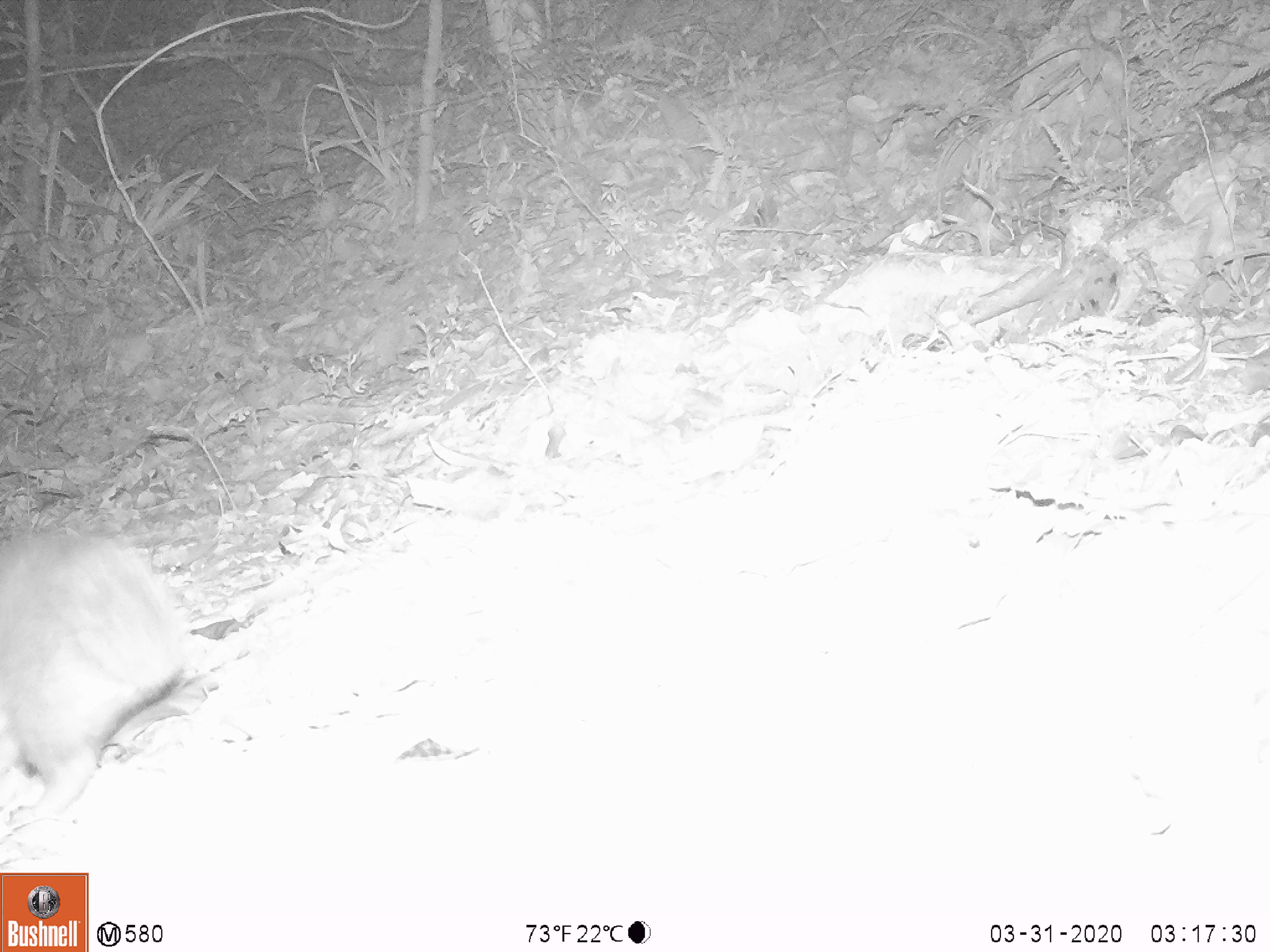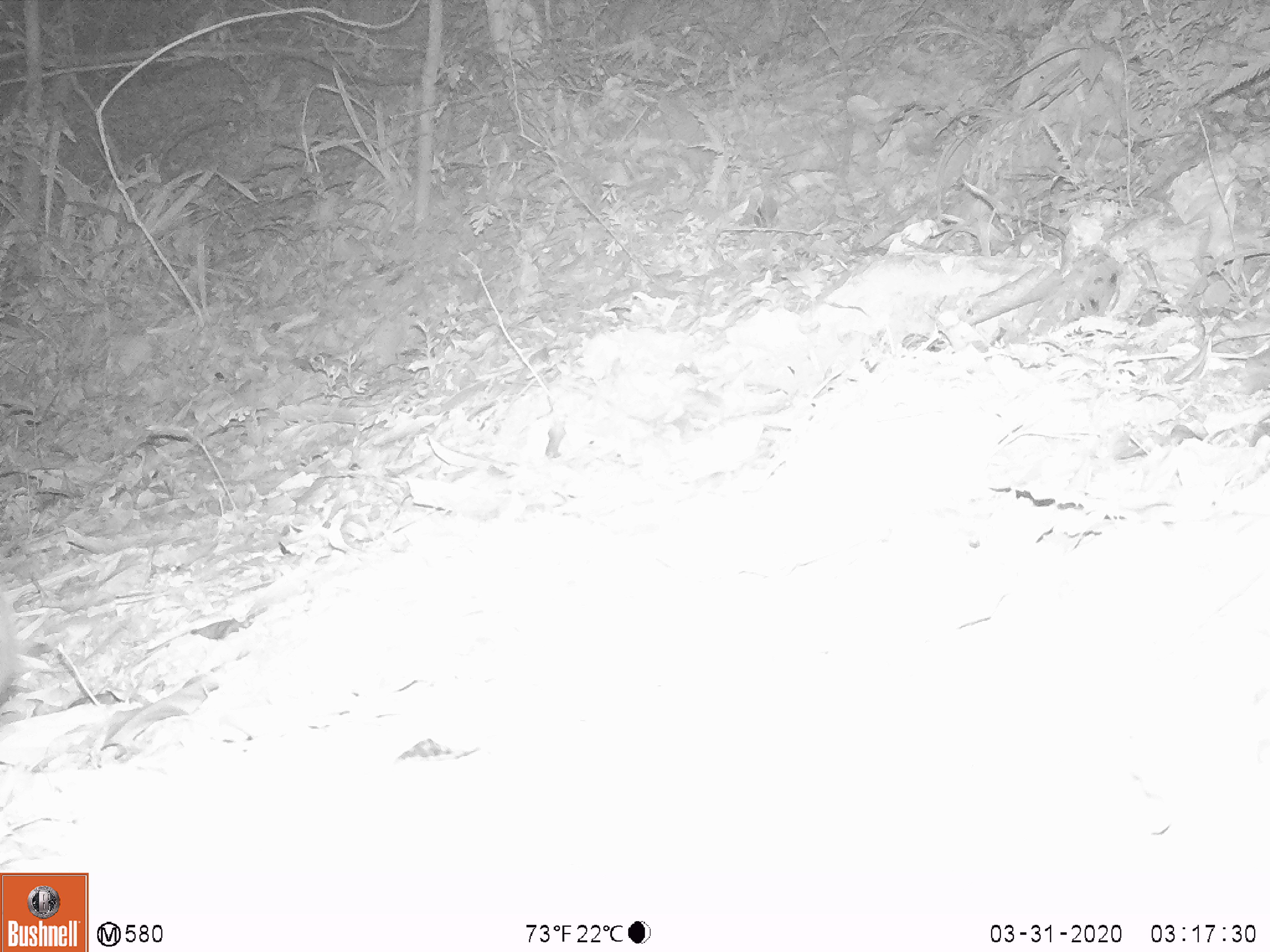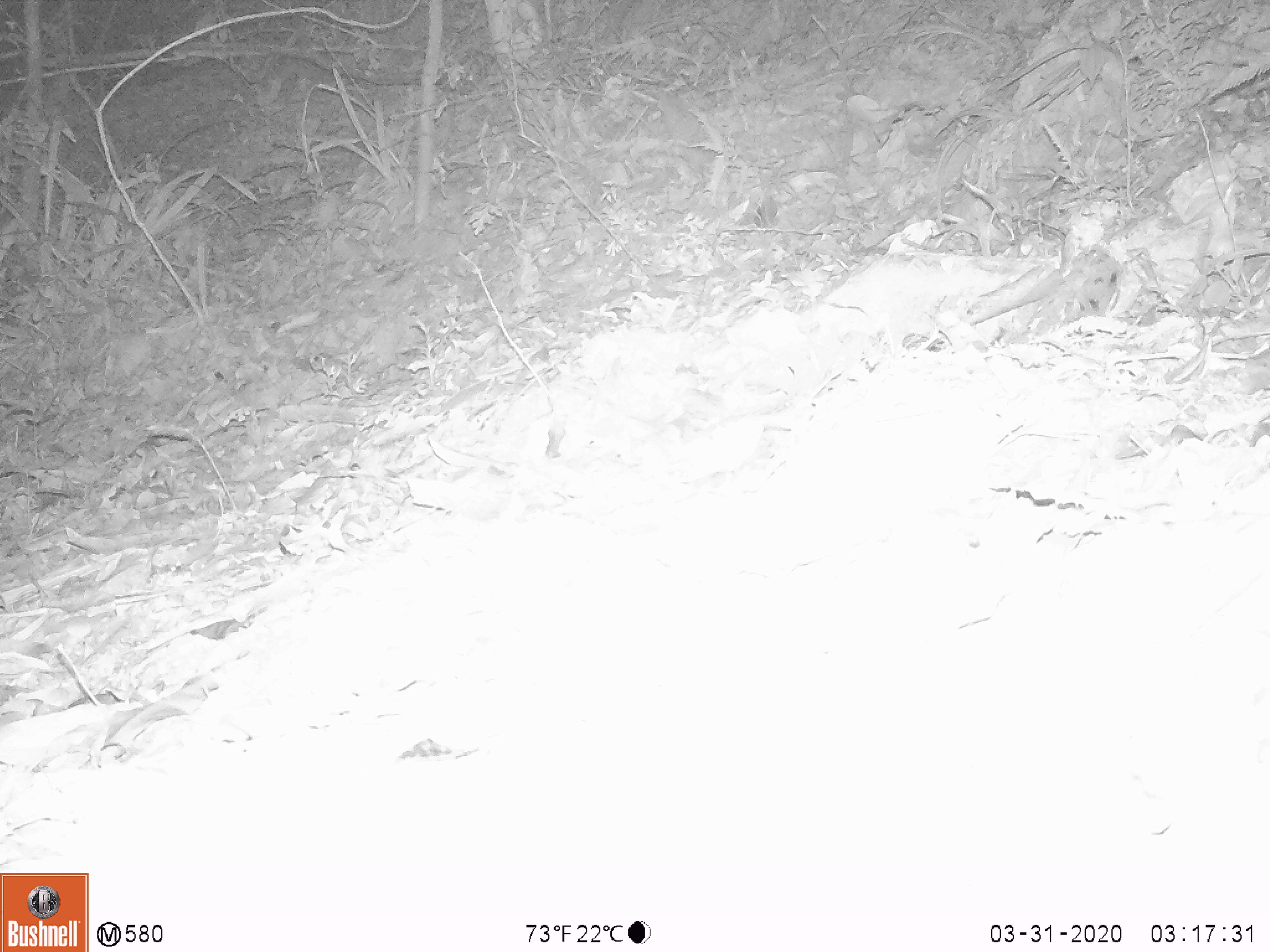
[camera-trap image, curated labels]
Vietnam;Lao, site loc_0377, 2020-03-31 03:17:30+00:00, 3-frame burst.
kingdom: Animalia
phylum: Chordata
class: Mammalia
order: Carnivora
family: Mustelidae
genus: Melogale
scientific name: Melogale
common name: ferret badger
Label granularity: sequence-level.